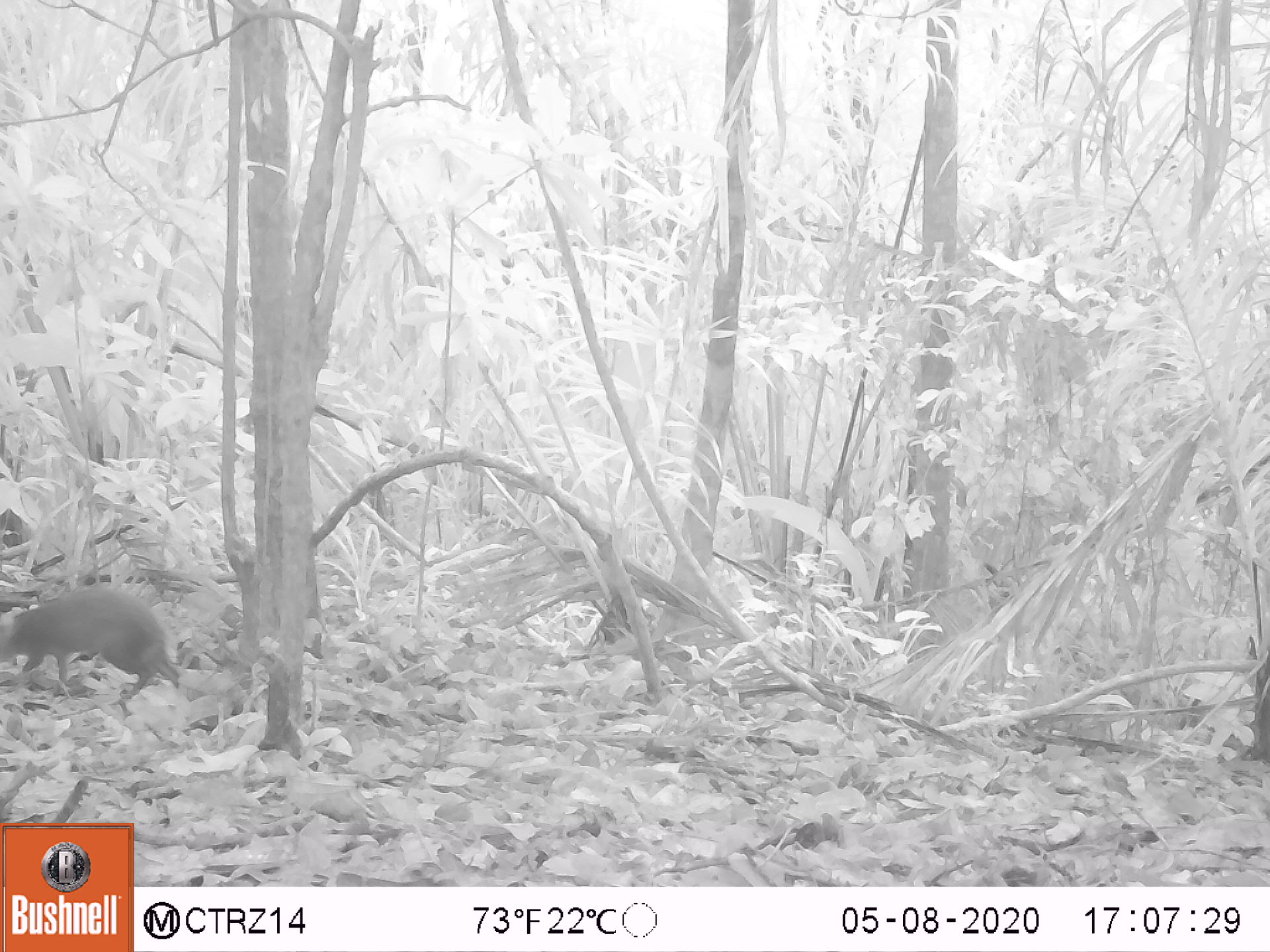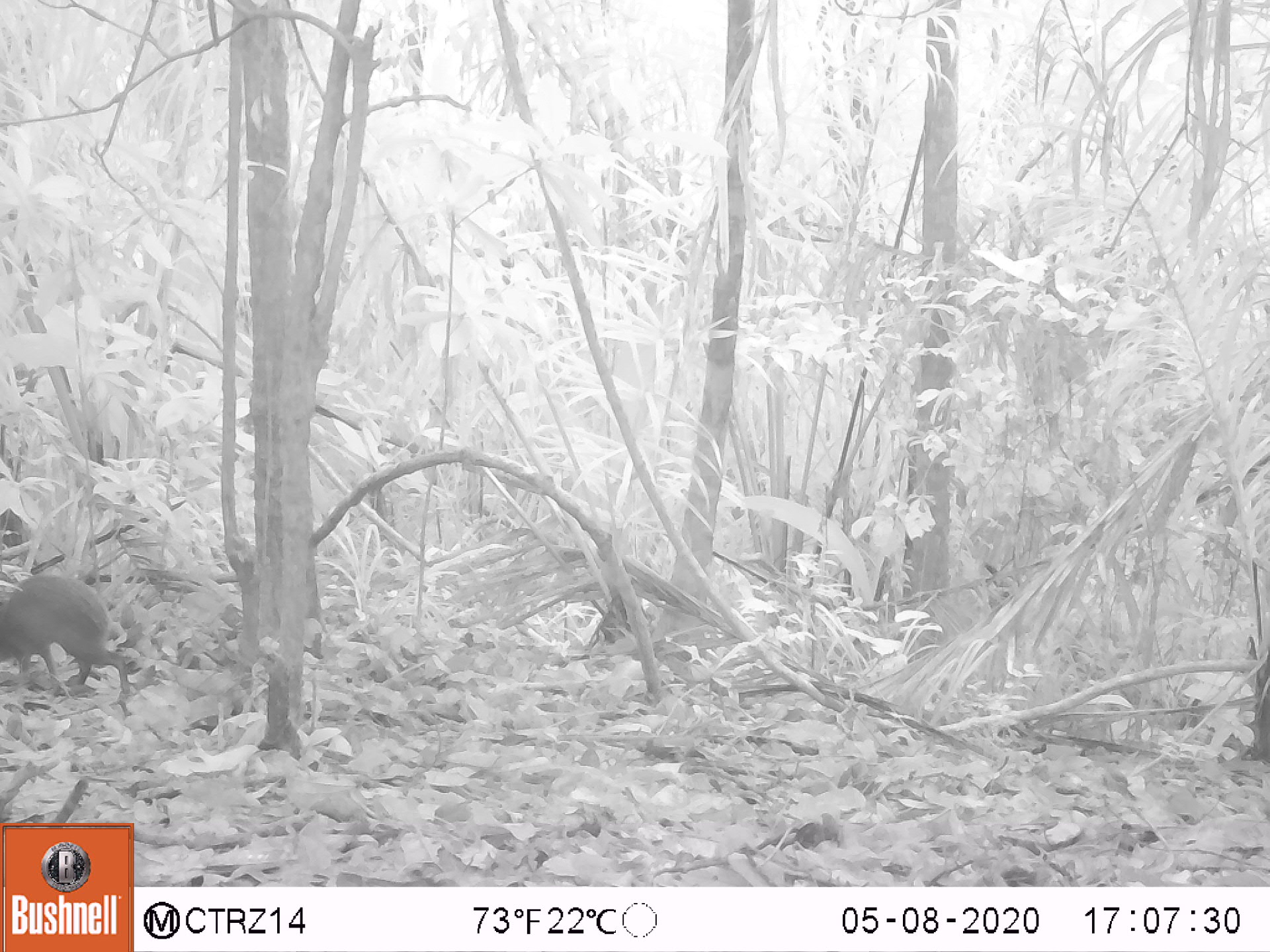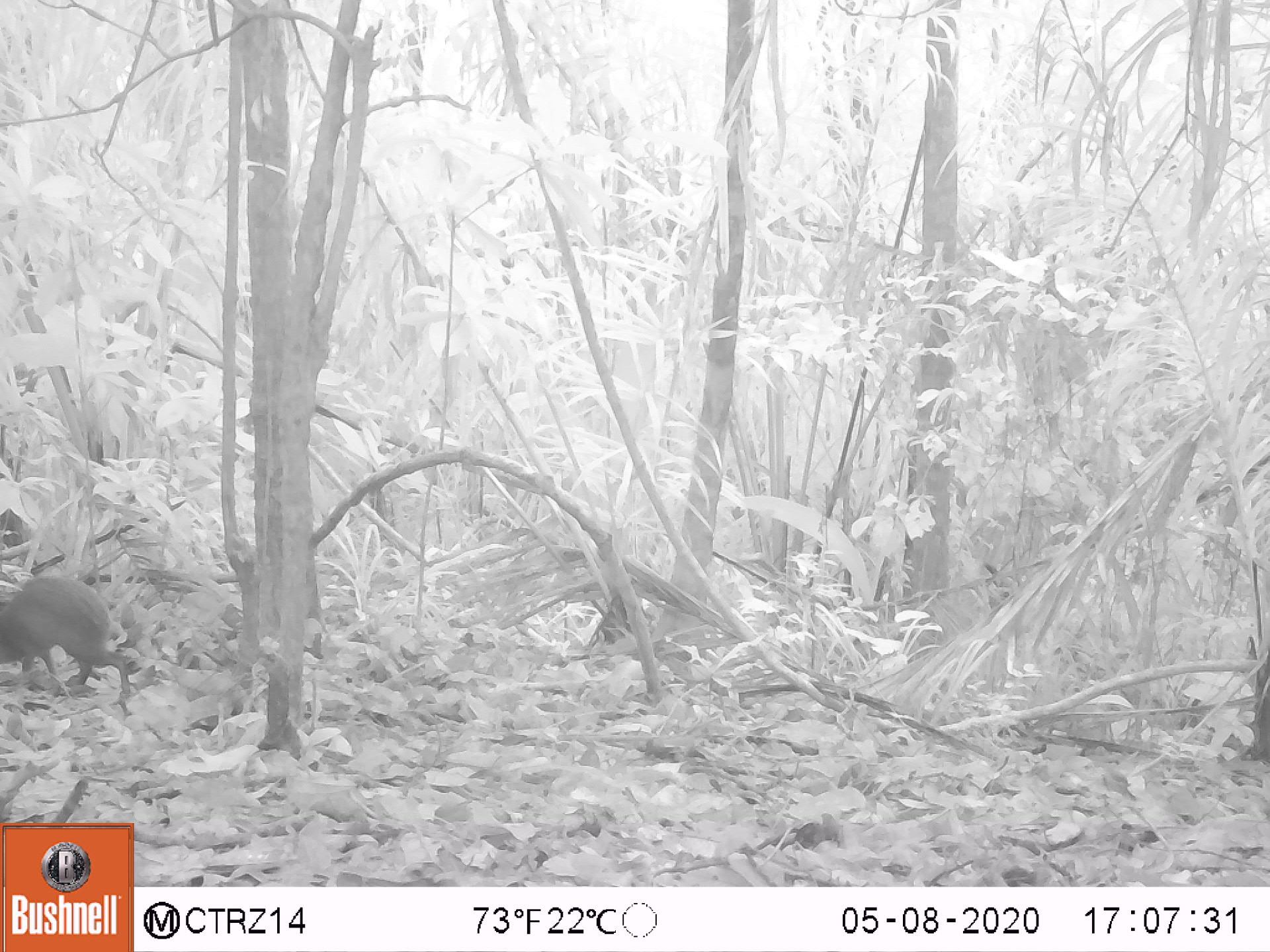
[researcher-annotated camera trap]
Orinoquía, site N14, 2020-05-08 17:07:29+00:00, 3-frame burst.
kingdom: Animalia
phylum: Chordata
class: Mammalia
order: Rodentia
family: Dasyproctidae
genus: Dasyprocta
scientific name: Dasyprocta fuliginosa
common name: black agouti